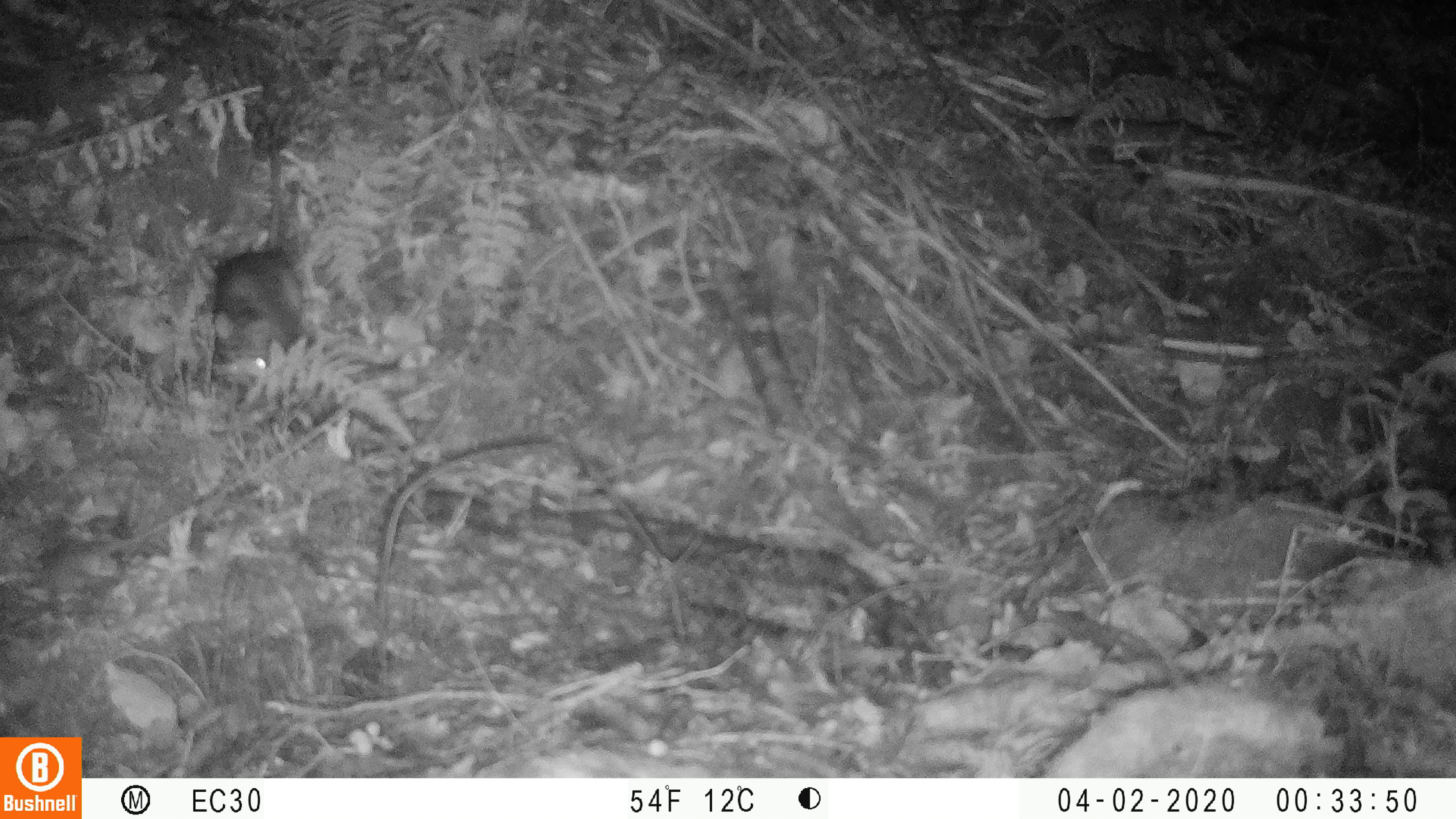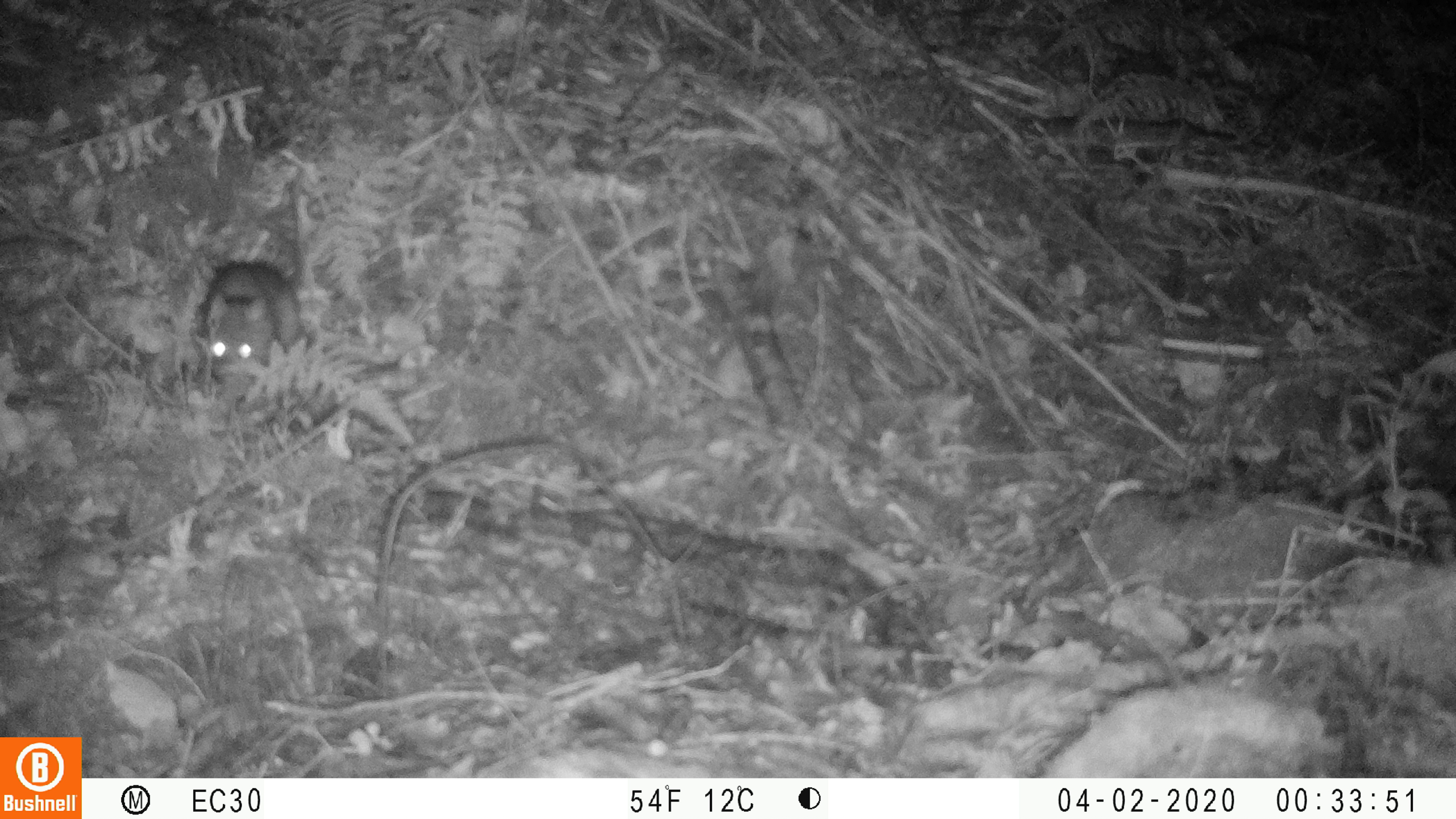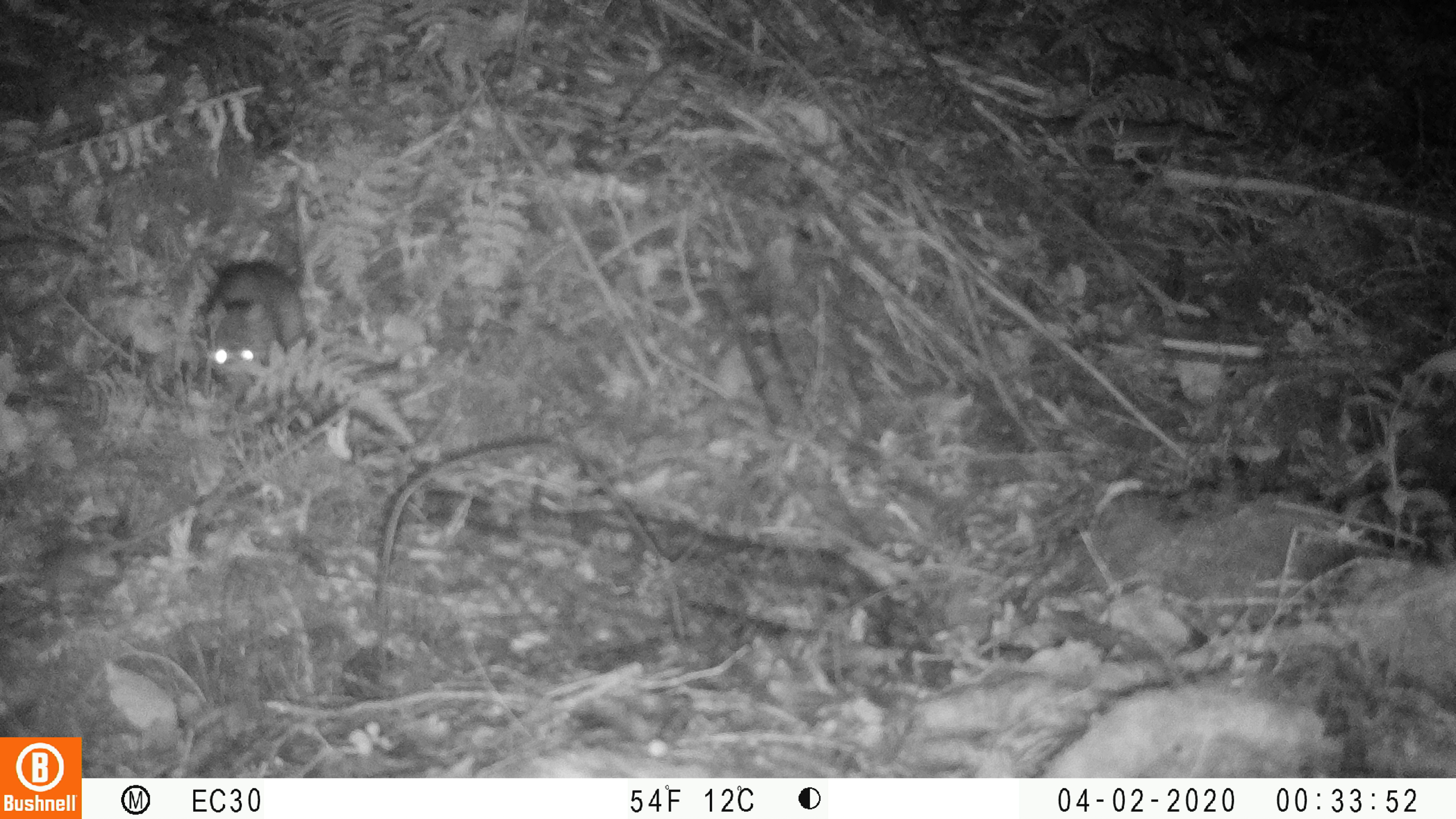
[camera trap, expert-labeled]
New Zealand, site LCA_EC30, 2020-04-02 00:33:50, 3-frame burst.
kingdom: Animalia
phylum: Chordata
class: Mammalia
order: Rodentia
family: Muridae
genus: Rattus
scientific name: Rattus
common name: rat